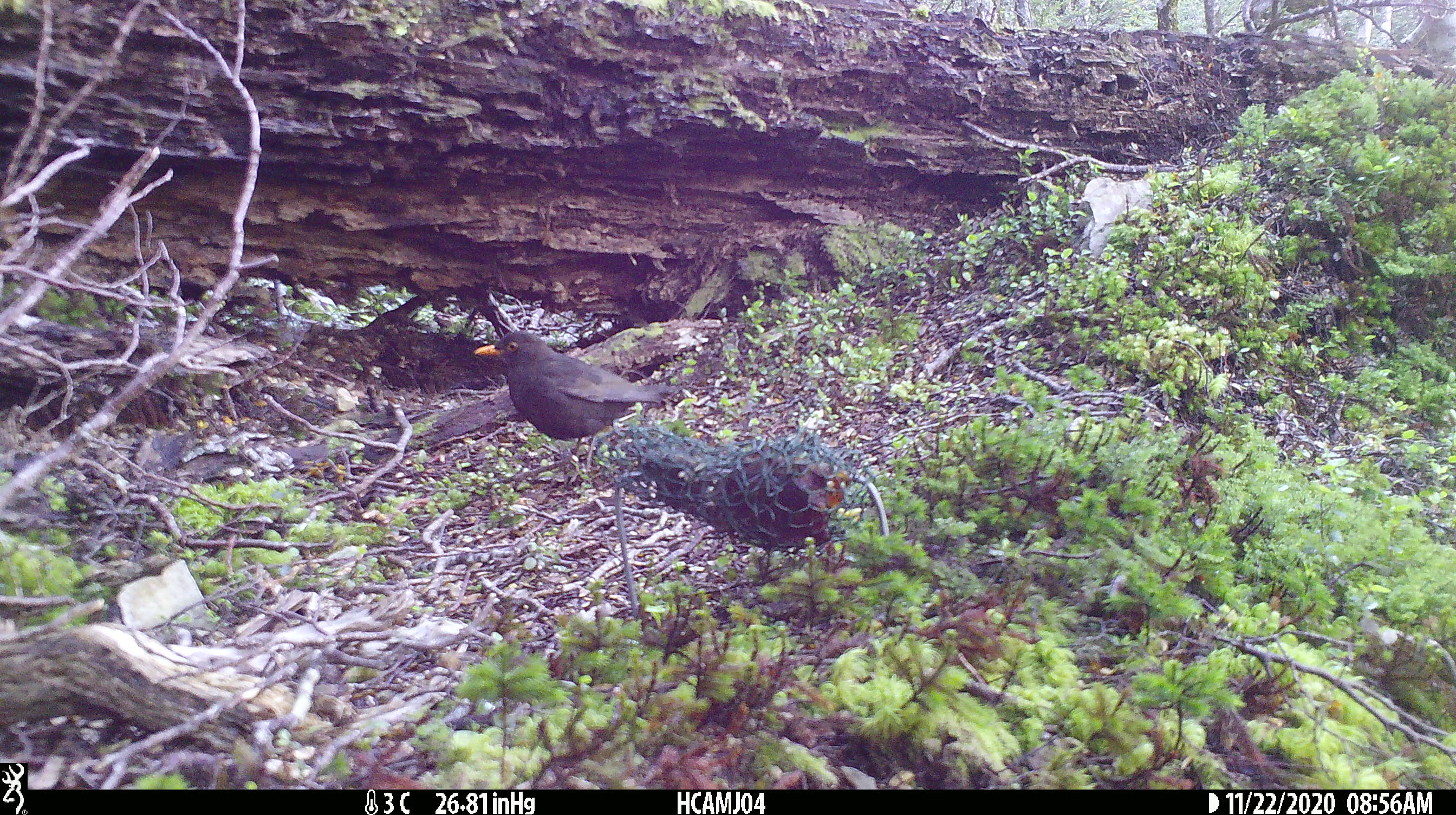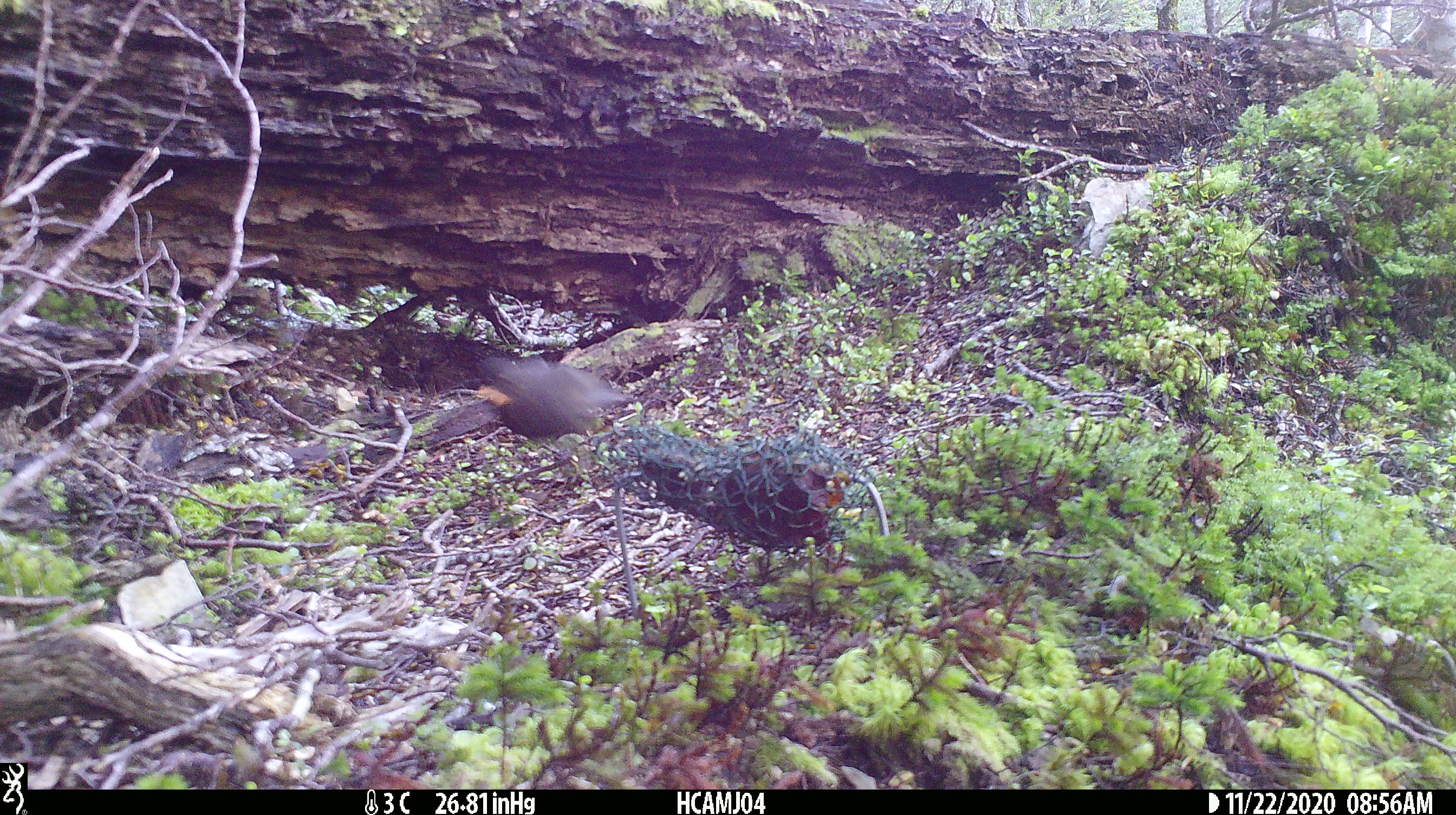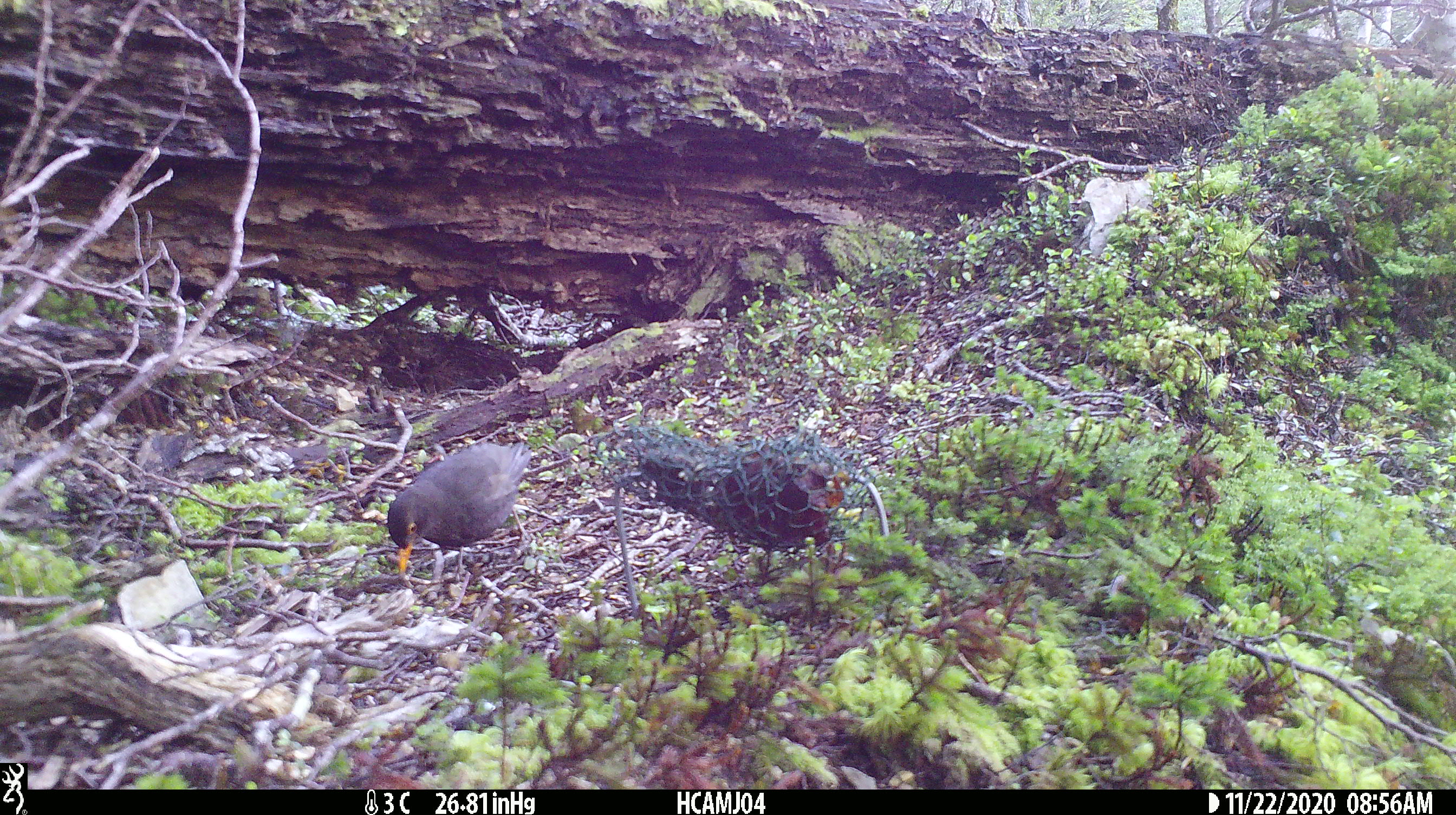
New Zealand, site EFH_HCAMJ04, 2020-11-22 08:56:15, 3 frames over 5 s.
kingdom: Animalia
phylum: Chordata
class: Aves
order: Passeriformes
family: Turdidae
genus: Turdus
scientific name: Turdus merula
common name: eurasian blackbird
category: blackbird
Blackbird (eurasian blackbird) (Turdus merula).